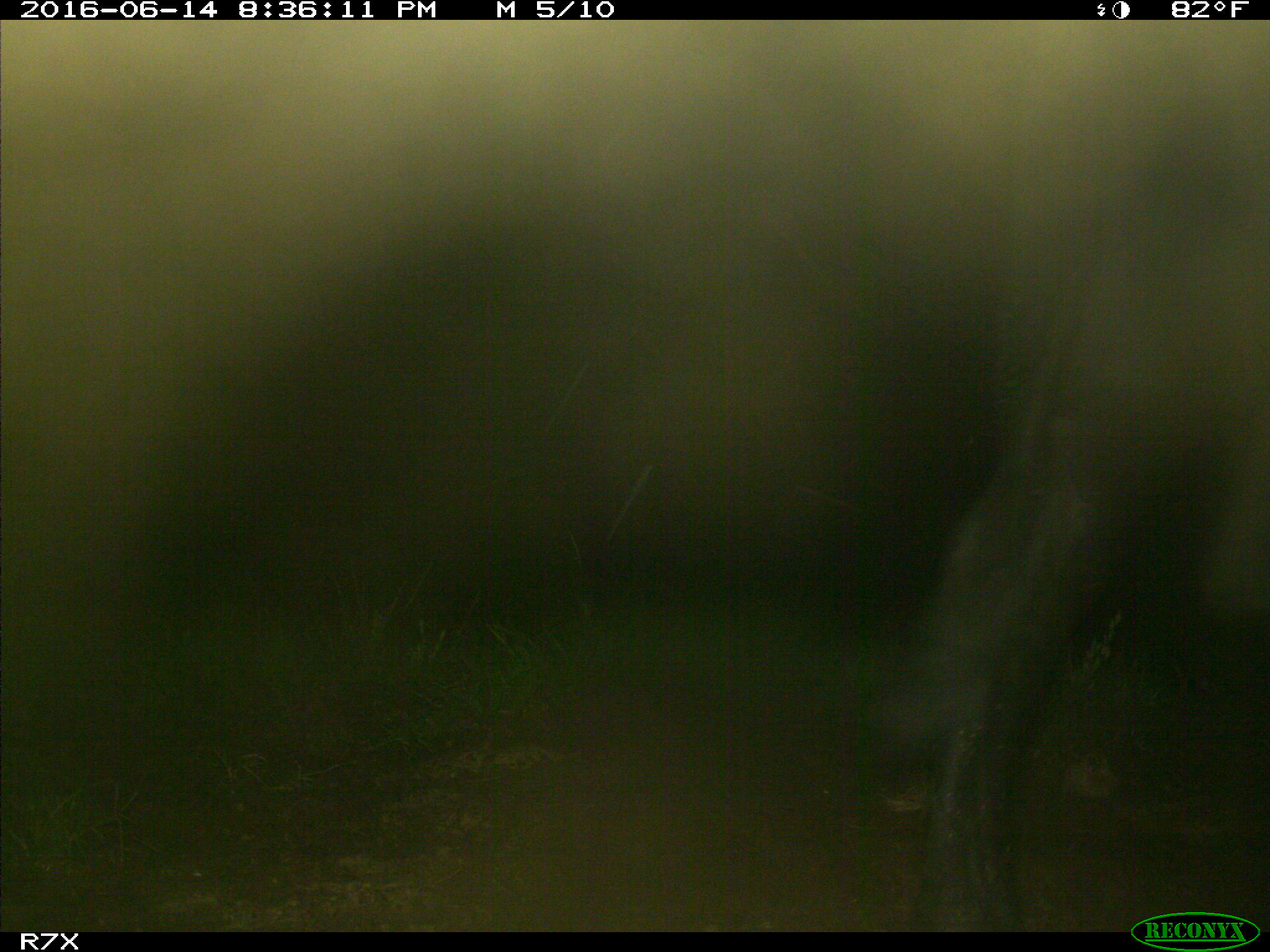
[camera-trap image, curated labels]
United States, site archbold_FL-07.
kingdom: Animalia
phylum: Chordata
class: Mammalia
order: Artiodactyla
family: Bovidae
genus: Bos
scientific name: Bos taurus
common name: domestic cow